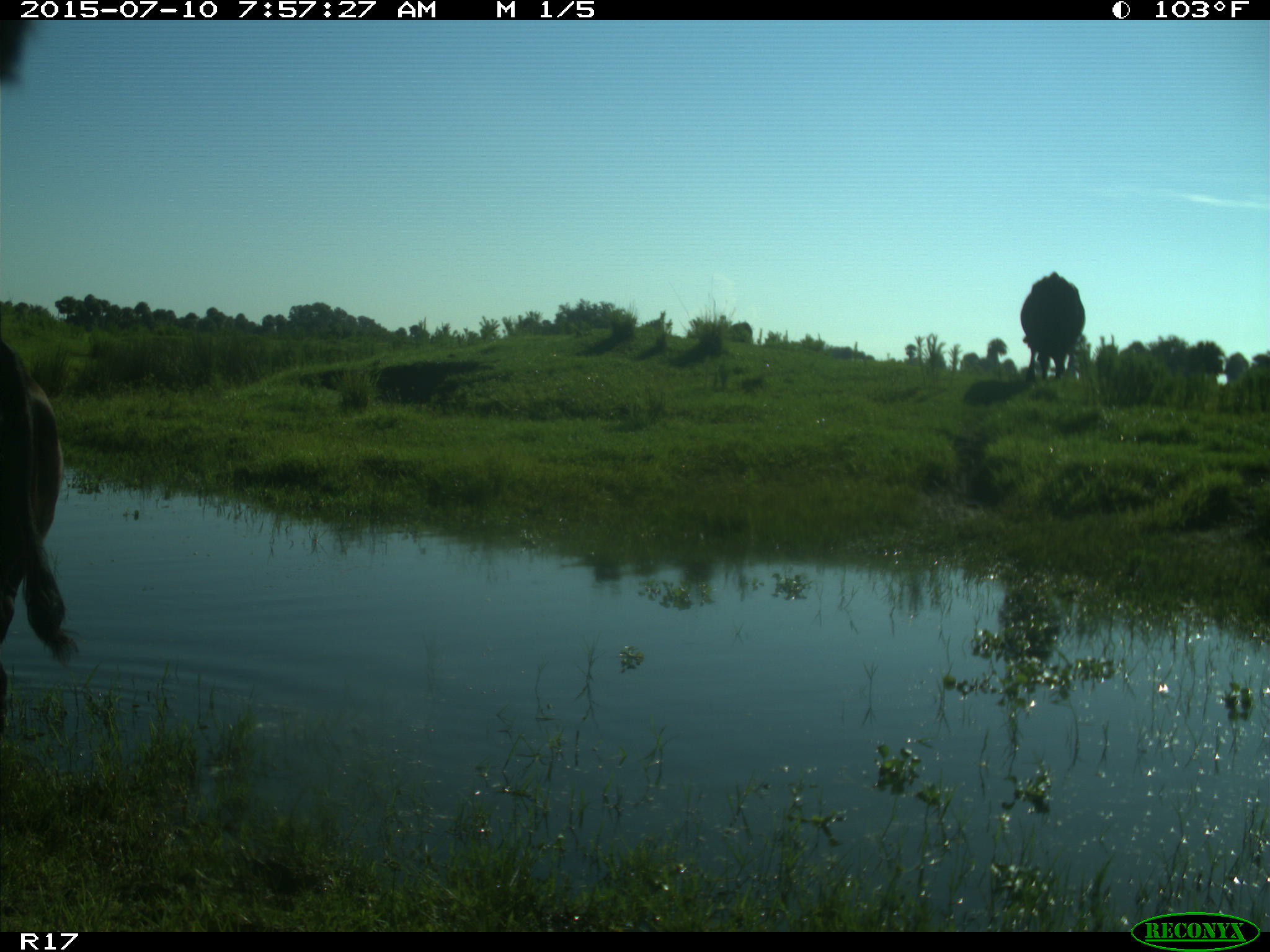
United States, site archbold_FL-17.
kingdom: Animalia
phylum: Chordata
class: Mammalia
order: Artiodactyla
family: Bovidae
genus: Bos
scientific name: Bos taurus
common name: domestic cow